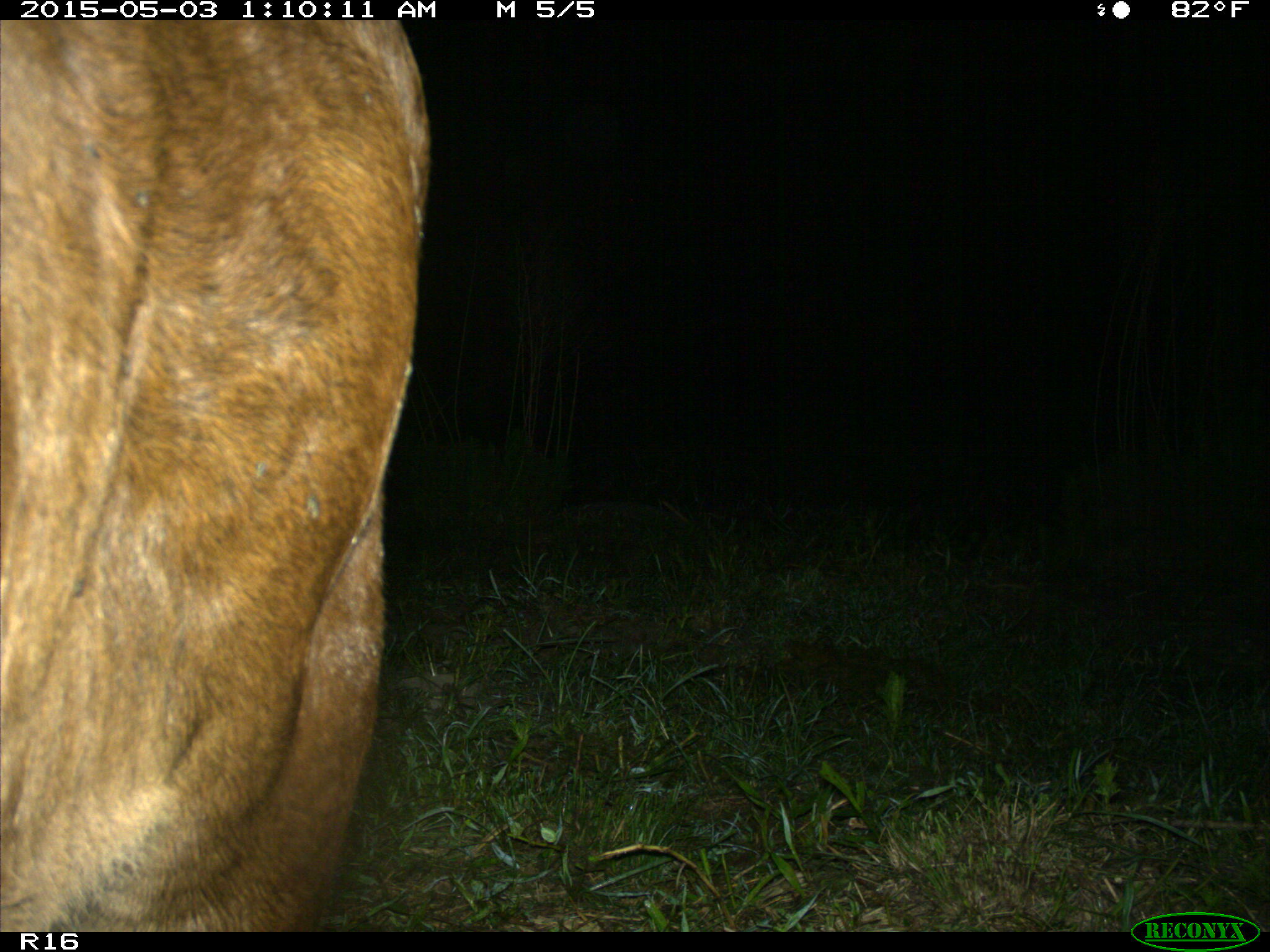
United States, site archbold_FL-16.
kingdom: Animalia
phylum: Chordata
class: Mammalia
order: Artiodactyla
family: Bovidae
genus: Bos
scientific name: Bos taurus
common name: domestic cow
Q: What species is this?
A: Bos taurus (domestic cow).